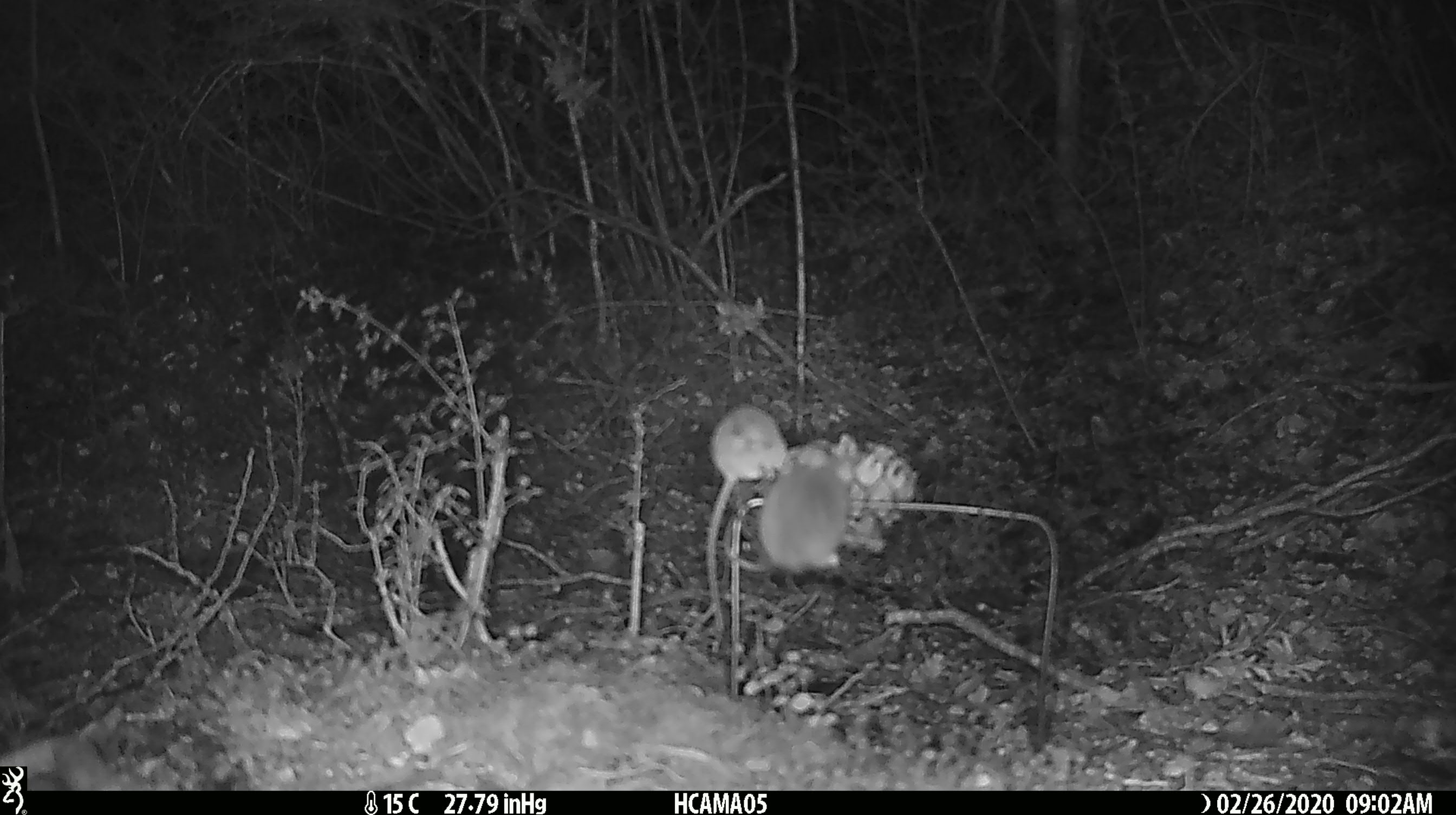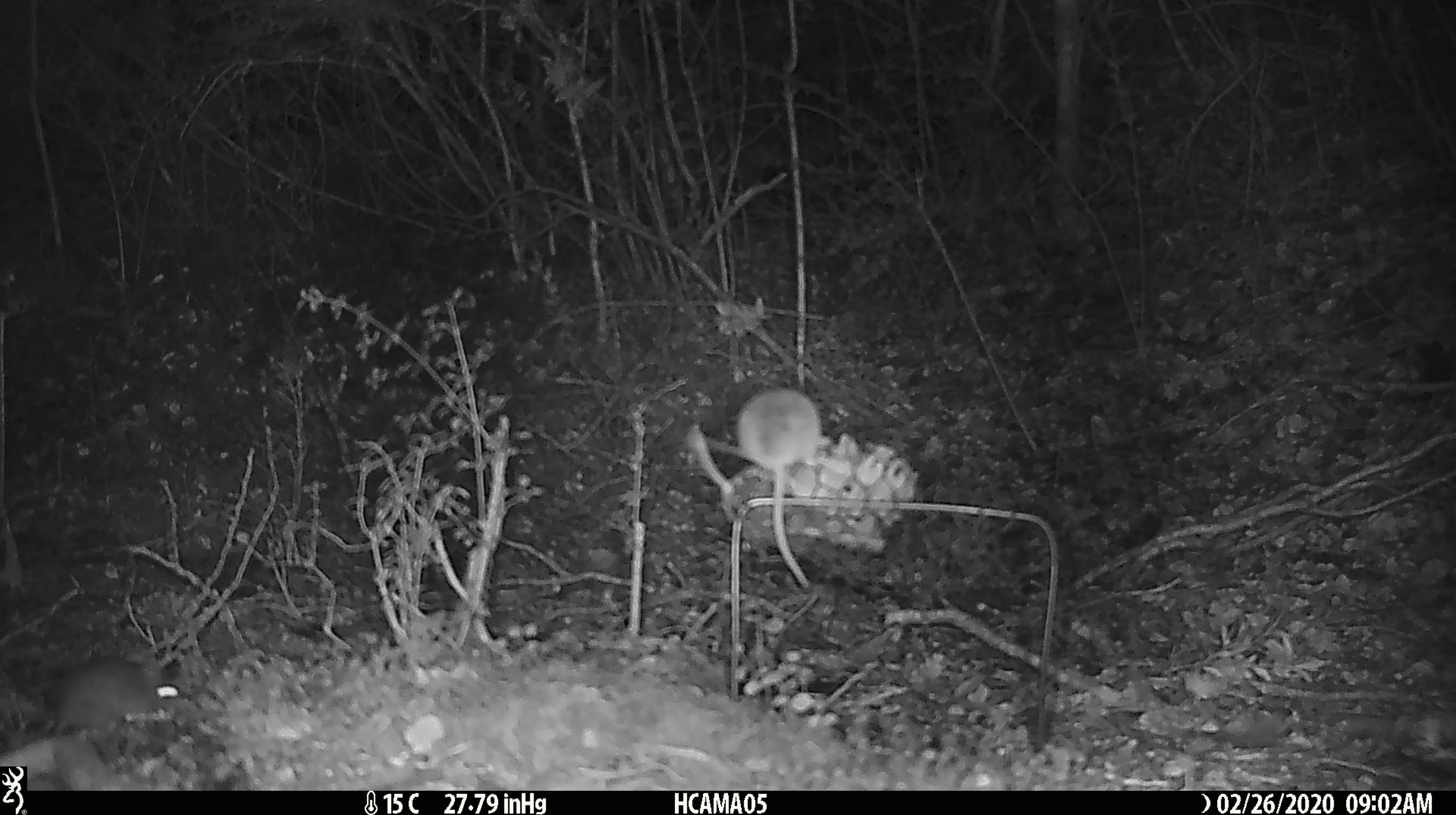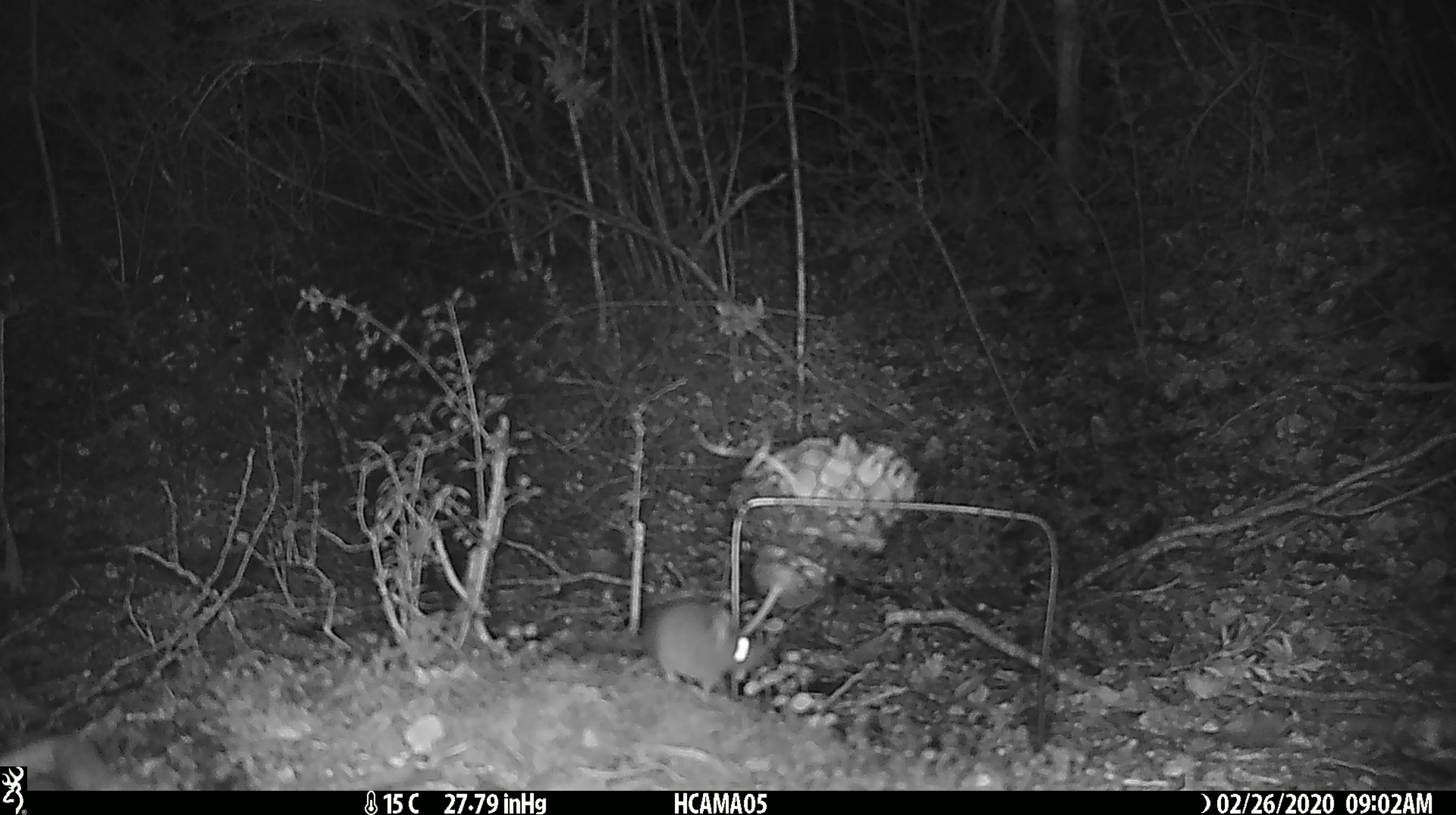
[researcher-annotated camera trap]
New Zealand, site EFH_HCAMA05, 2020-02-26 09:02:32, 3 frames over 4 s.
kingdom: Animalia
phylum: Chordata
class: Mammalia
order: Rodentia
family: Muridae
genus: Mus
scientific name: Mus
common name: mouse